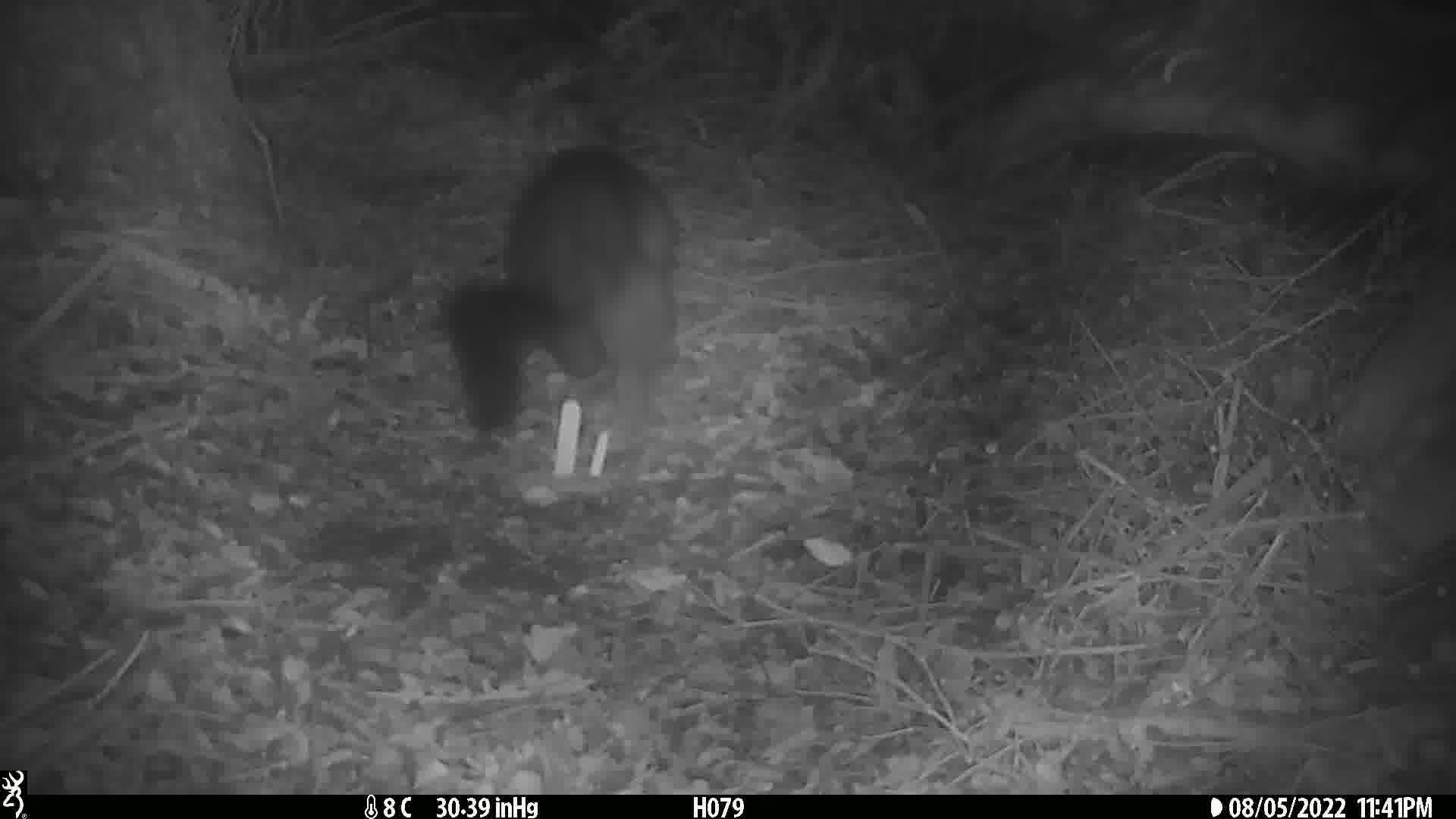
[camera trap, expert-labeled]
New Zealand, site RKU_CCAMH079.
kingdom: Animalia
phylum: Chordata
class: Mammalia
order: Diprotodontia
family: Phalangeridae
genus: Trichosurus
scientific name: Trichosurus vulpecula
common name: common brushtail possum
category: possum